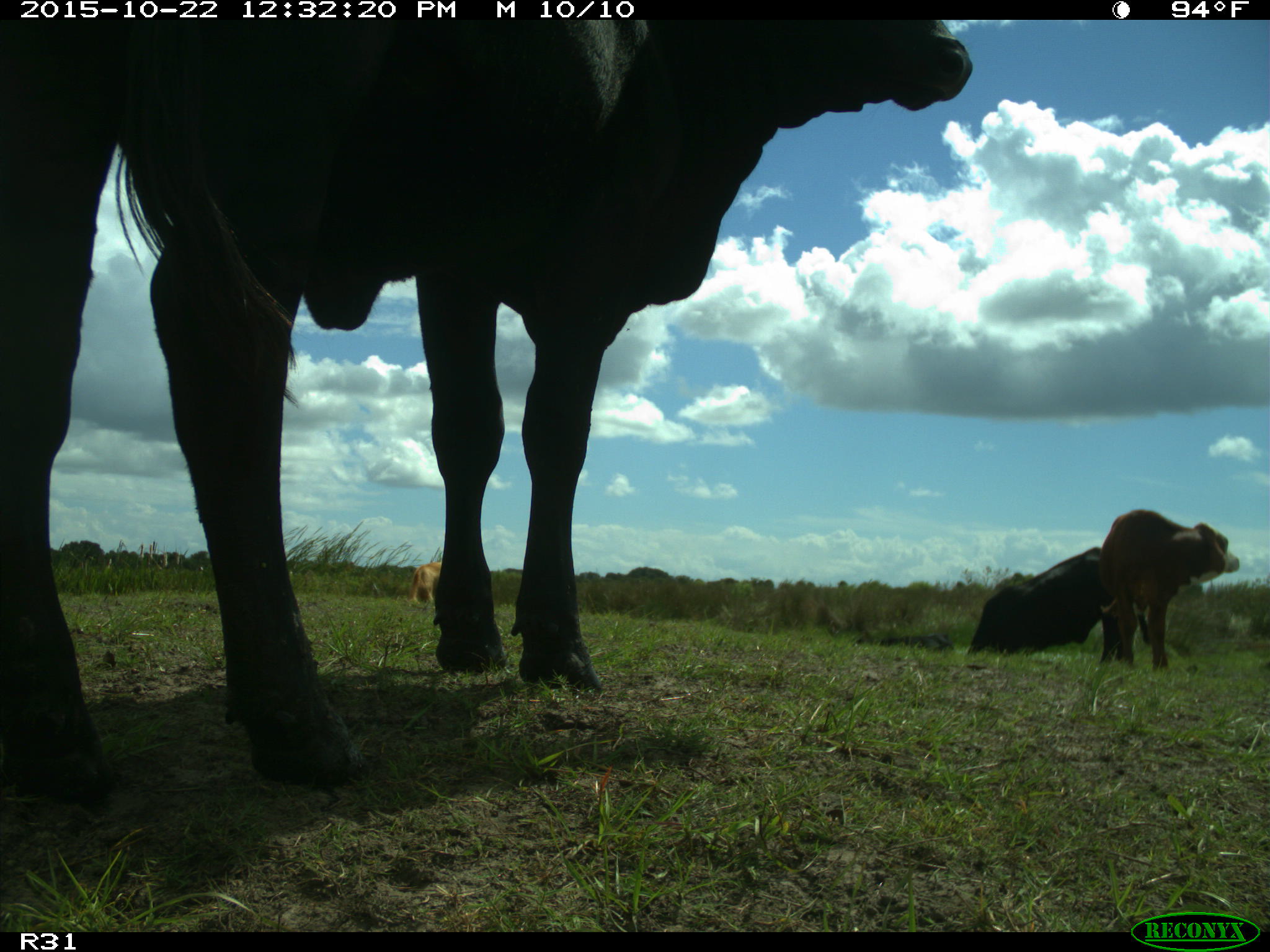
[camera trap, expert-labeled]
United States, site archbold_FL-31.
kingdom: Animalia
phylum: Chordata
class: Mammalia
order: Artiodactyla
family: Bovidae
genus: Bos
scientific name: Bos taurus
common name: domestic cow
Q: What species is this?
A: Bos taurus (domestic cow).